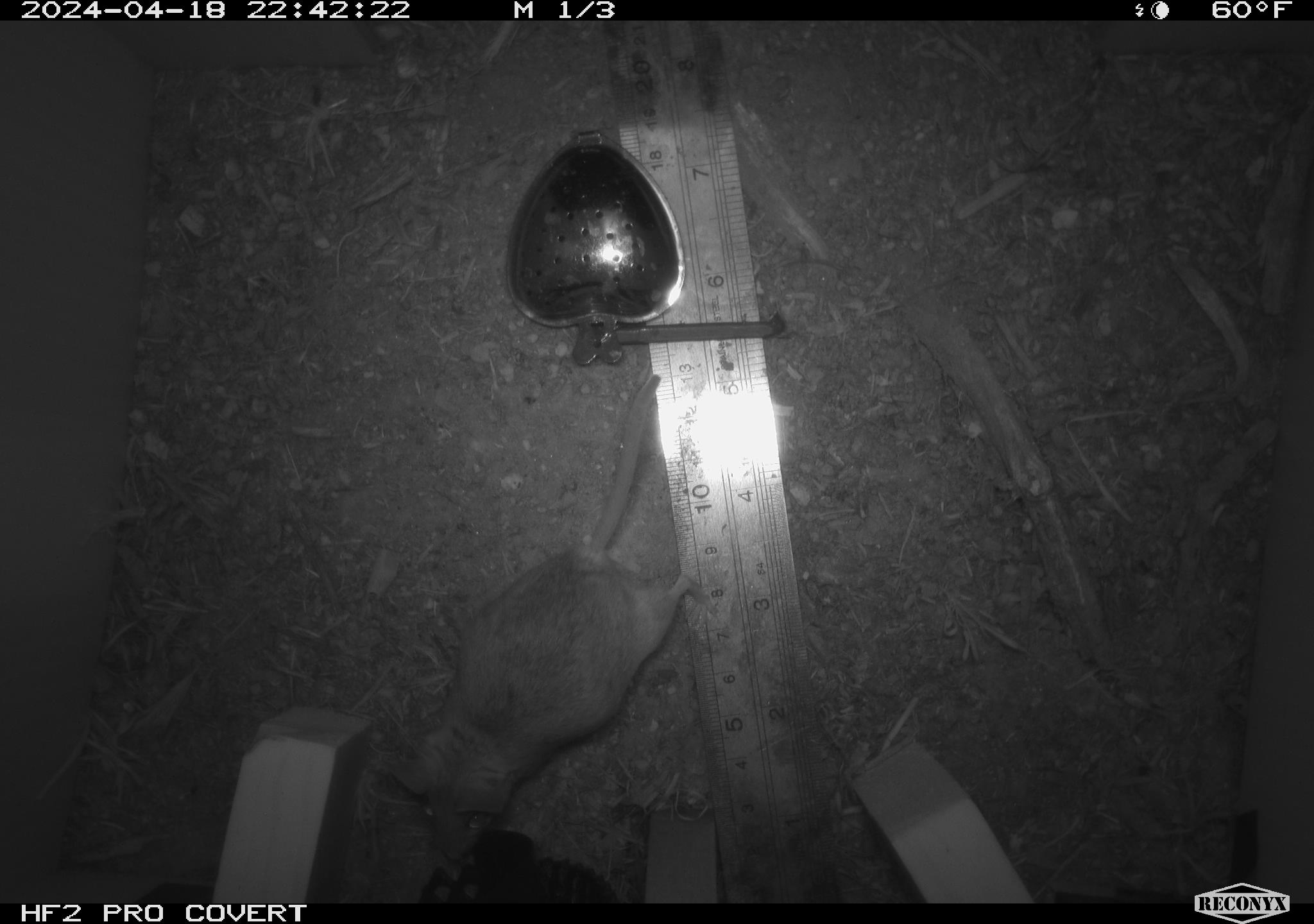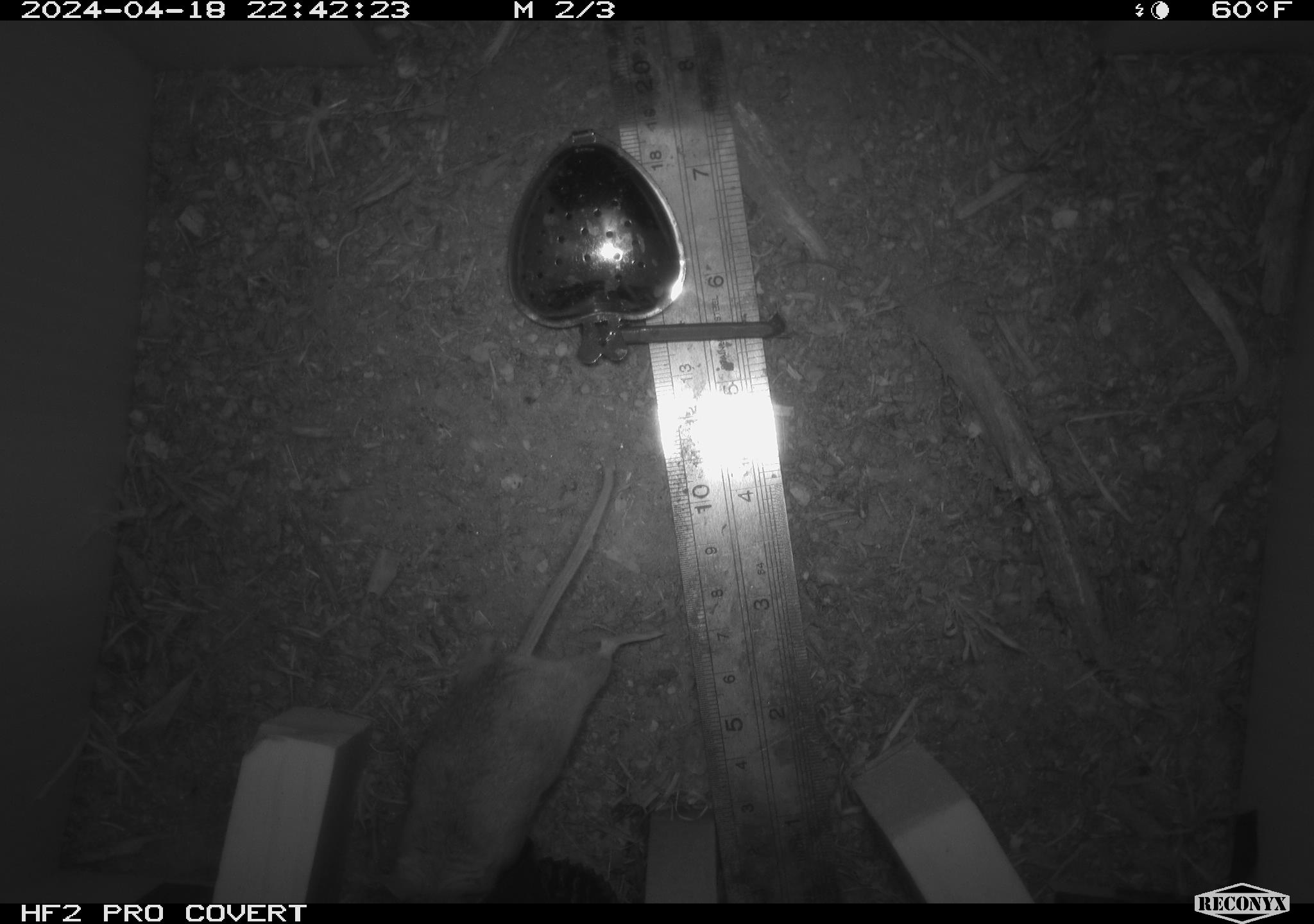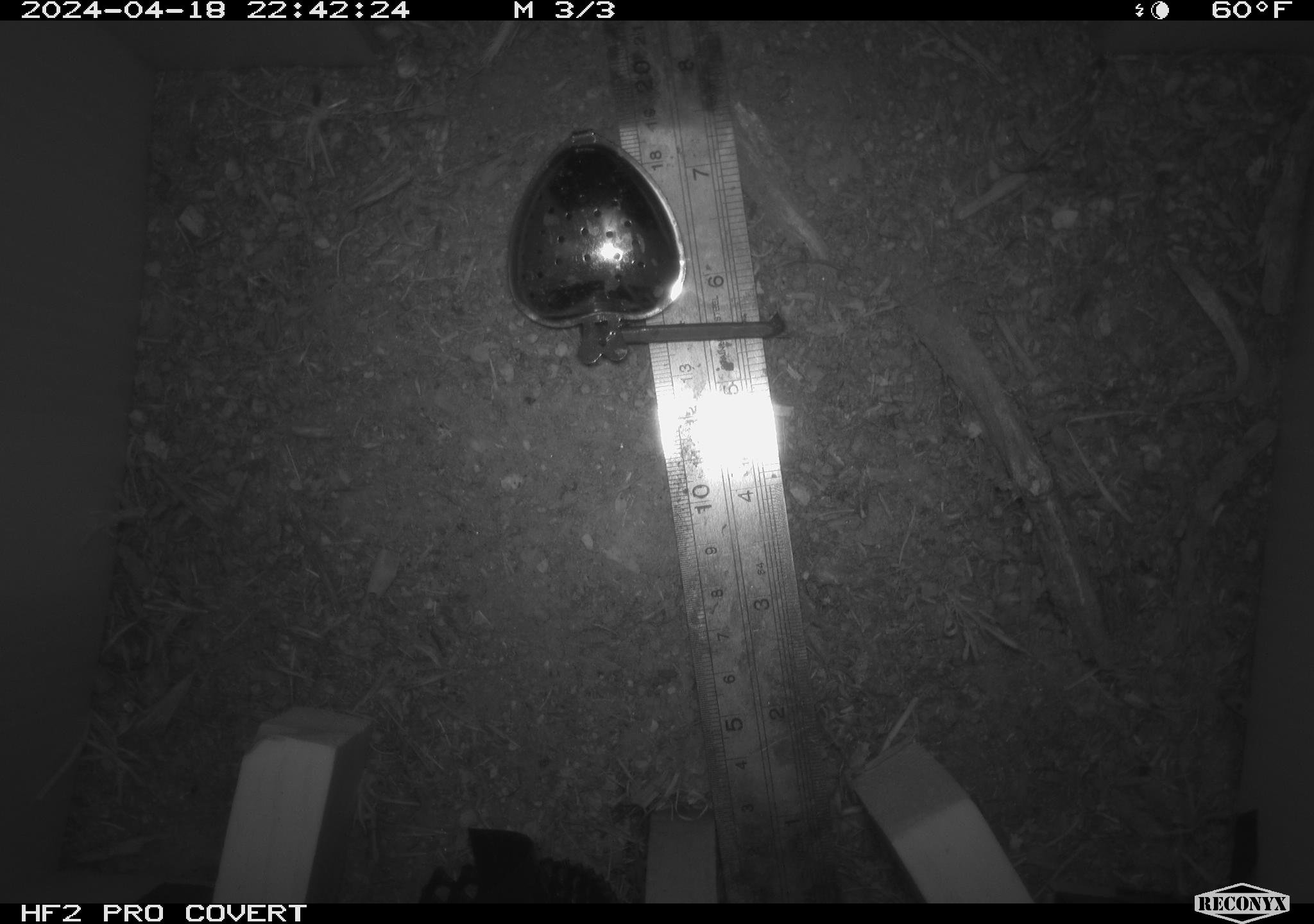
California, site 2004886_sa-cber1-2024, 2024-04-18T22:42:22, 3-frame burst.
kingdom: Animalia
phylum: Chordata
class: Mammalia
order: Rodentia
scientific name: Rodentia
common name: mouse species